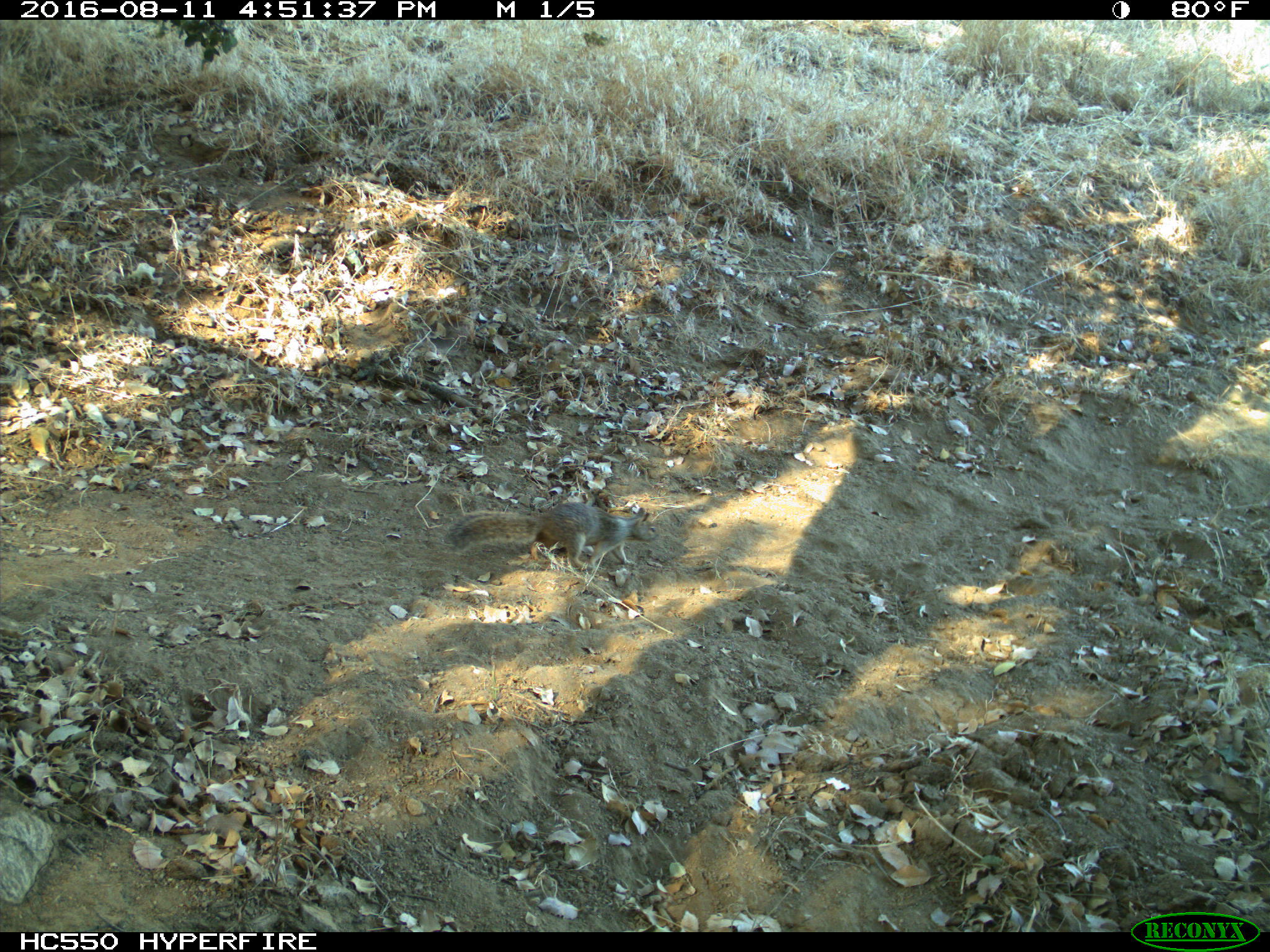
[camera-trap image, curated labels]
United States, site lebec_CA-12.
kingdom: Animalia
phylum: Chordata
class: Mammalia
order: Rodentia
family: Sciuridae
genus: Otospermophilus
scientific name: Otospermophilus beecheyi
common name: california ground squirrel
Otospermophilus beecheyi (california ground squirrel).